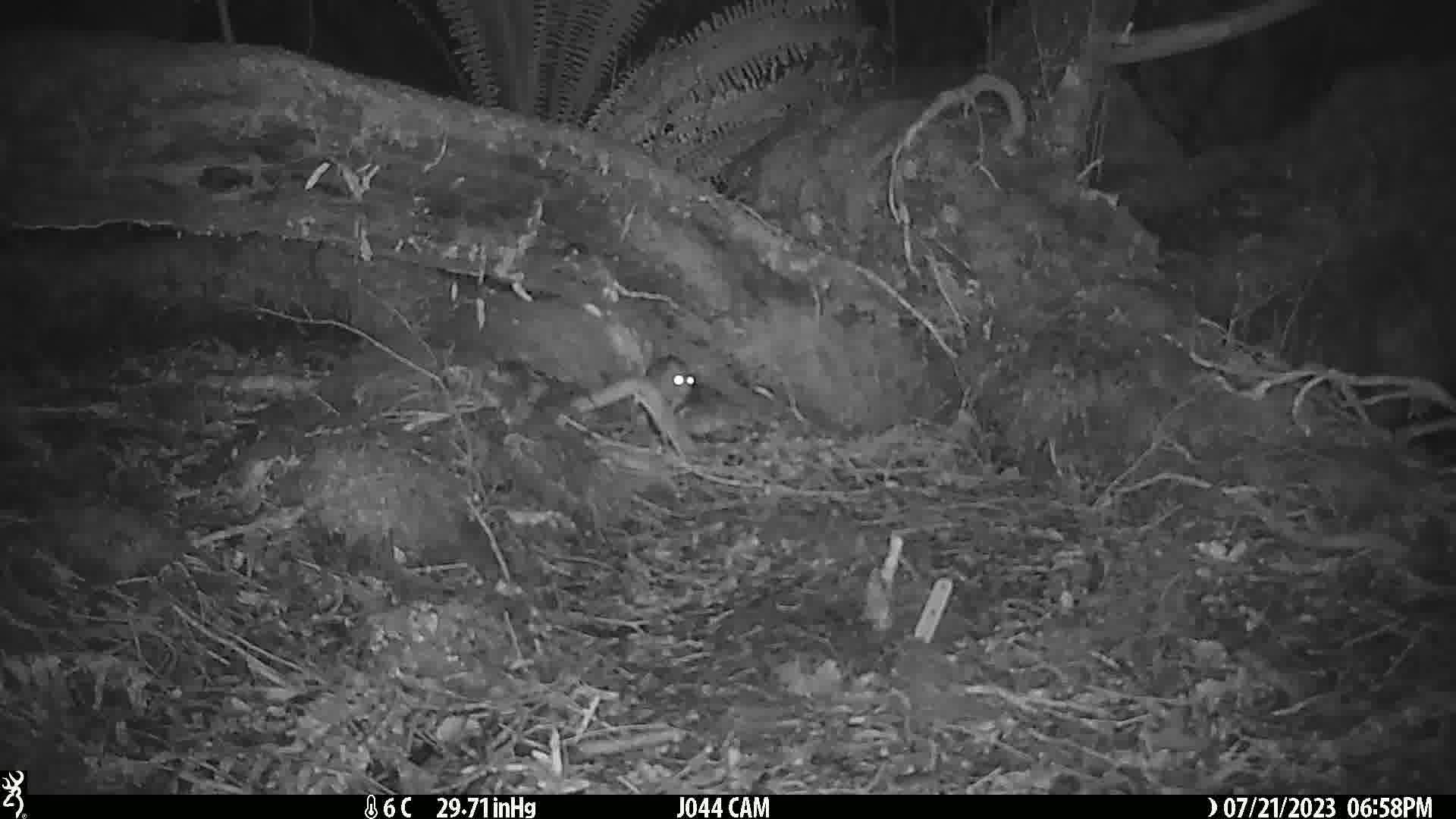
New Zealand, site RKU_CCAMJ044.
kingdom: Animalia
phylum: Chordata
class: Mammalia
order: Rodentia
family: Muridae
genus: Rattus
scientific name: Rattus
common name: rat